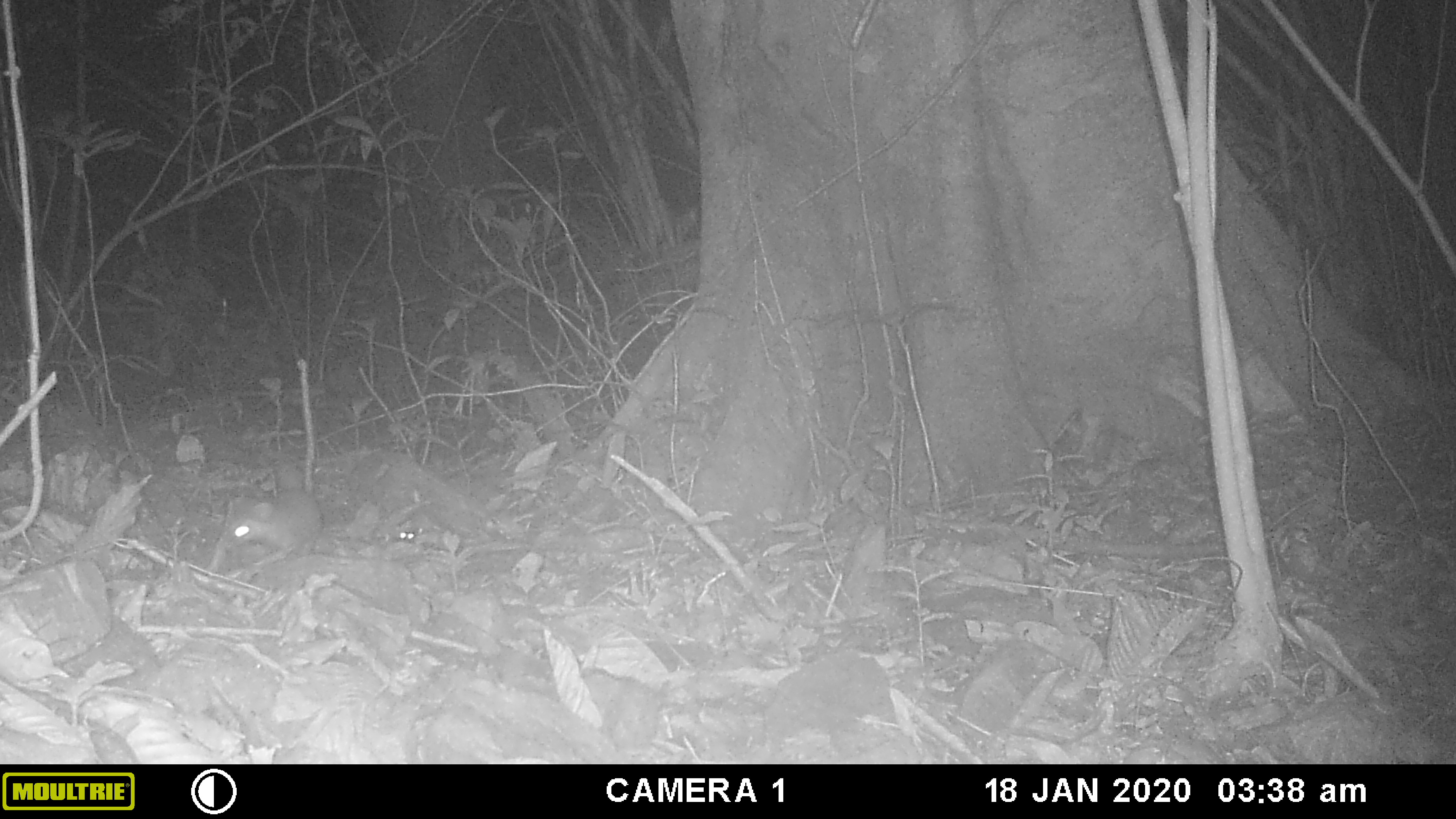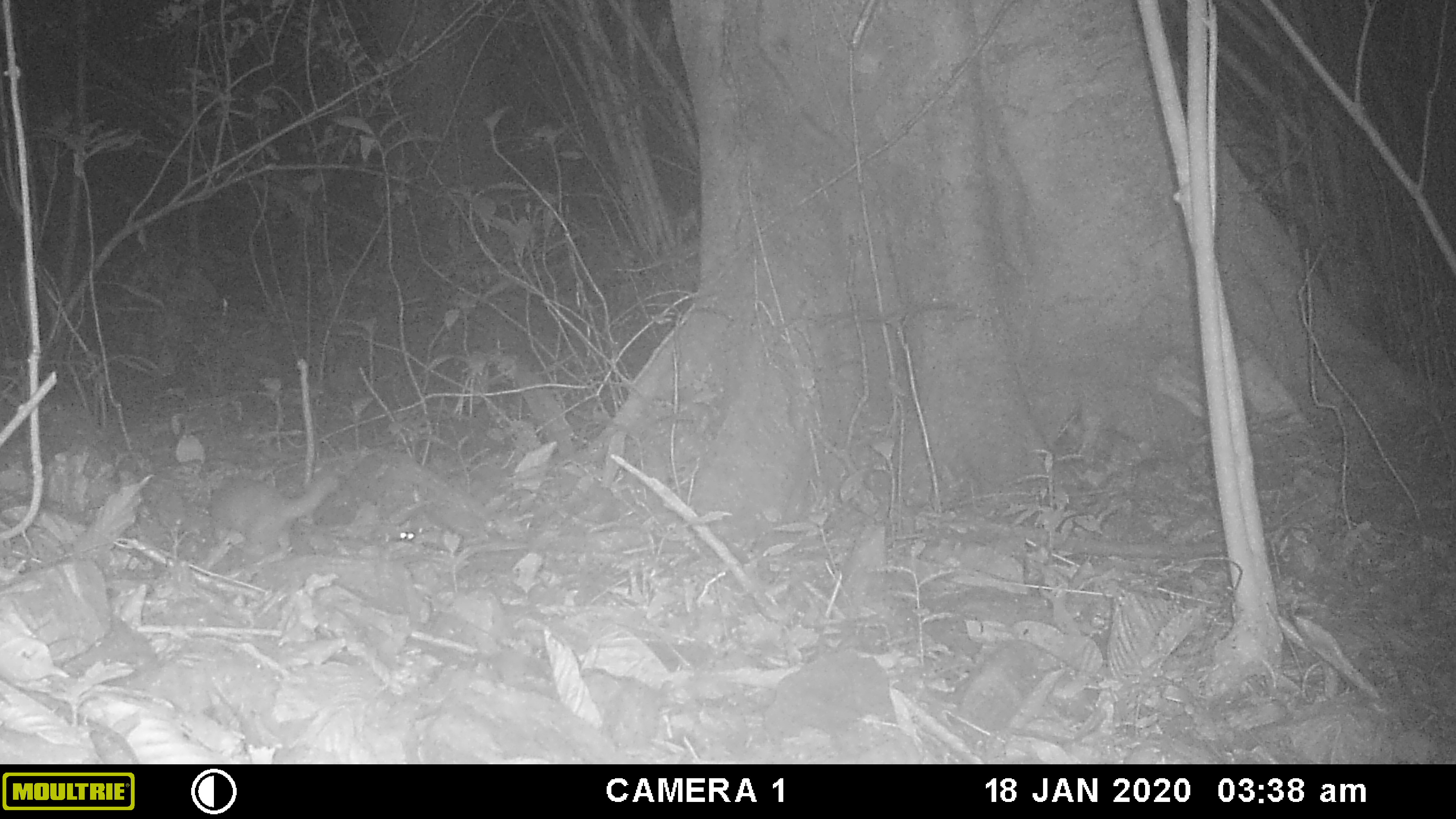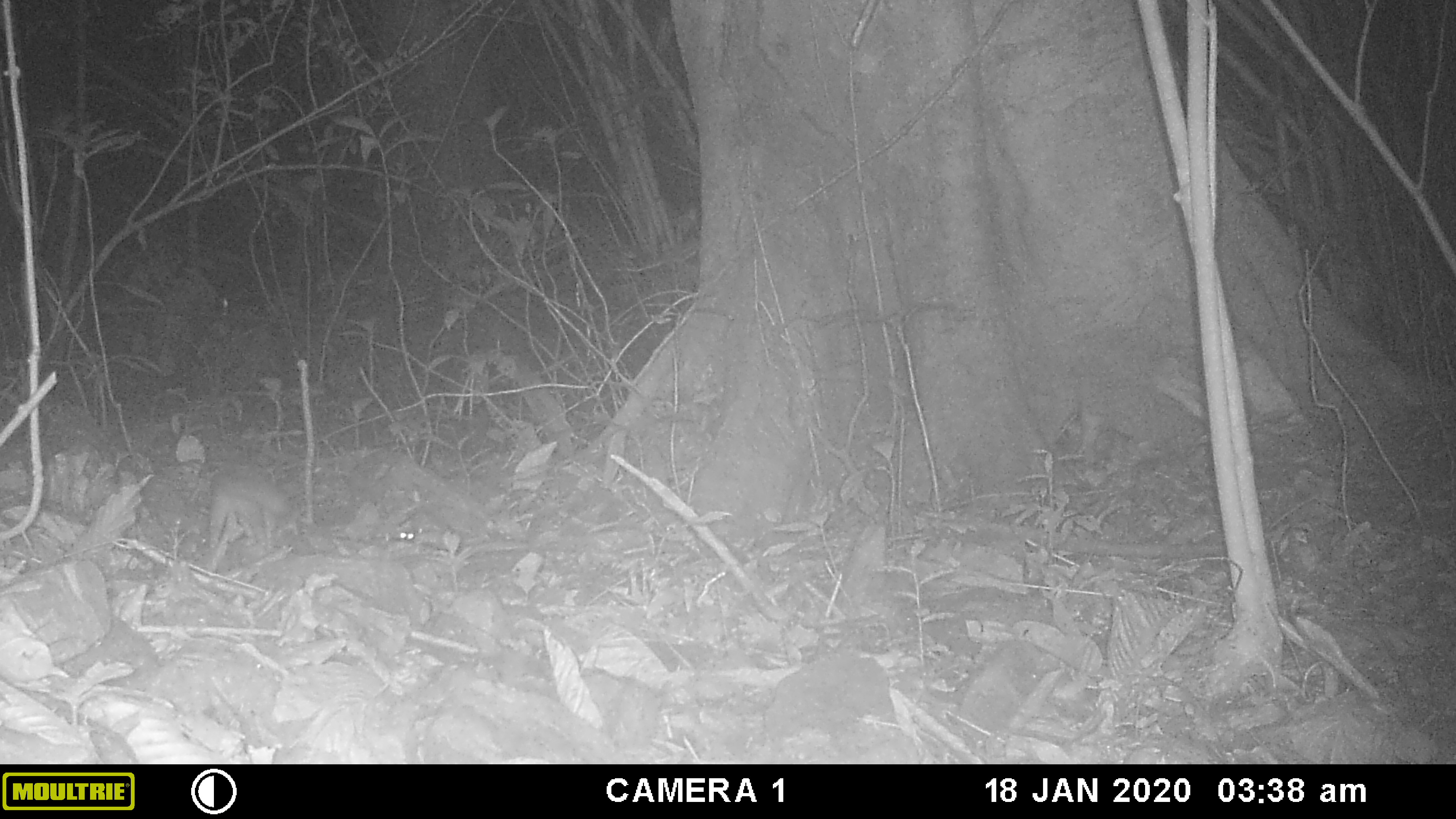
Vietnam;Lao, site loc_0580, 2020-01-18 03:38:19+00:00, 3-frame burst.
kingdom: Animalia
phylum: Chordata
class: Mammalia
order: Carnivora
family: Mustelidae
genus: Melogale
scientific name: Melogale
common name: ferret badger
Ferret badger (Melogale). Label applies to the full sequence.